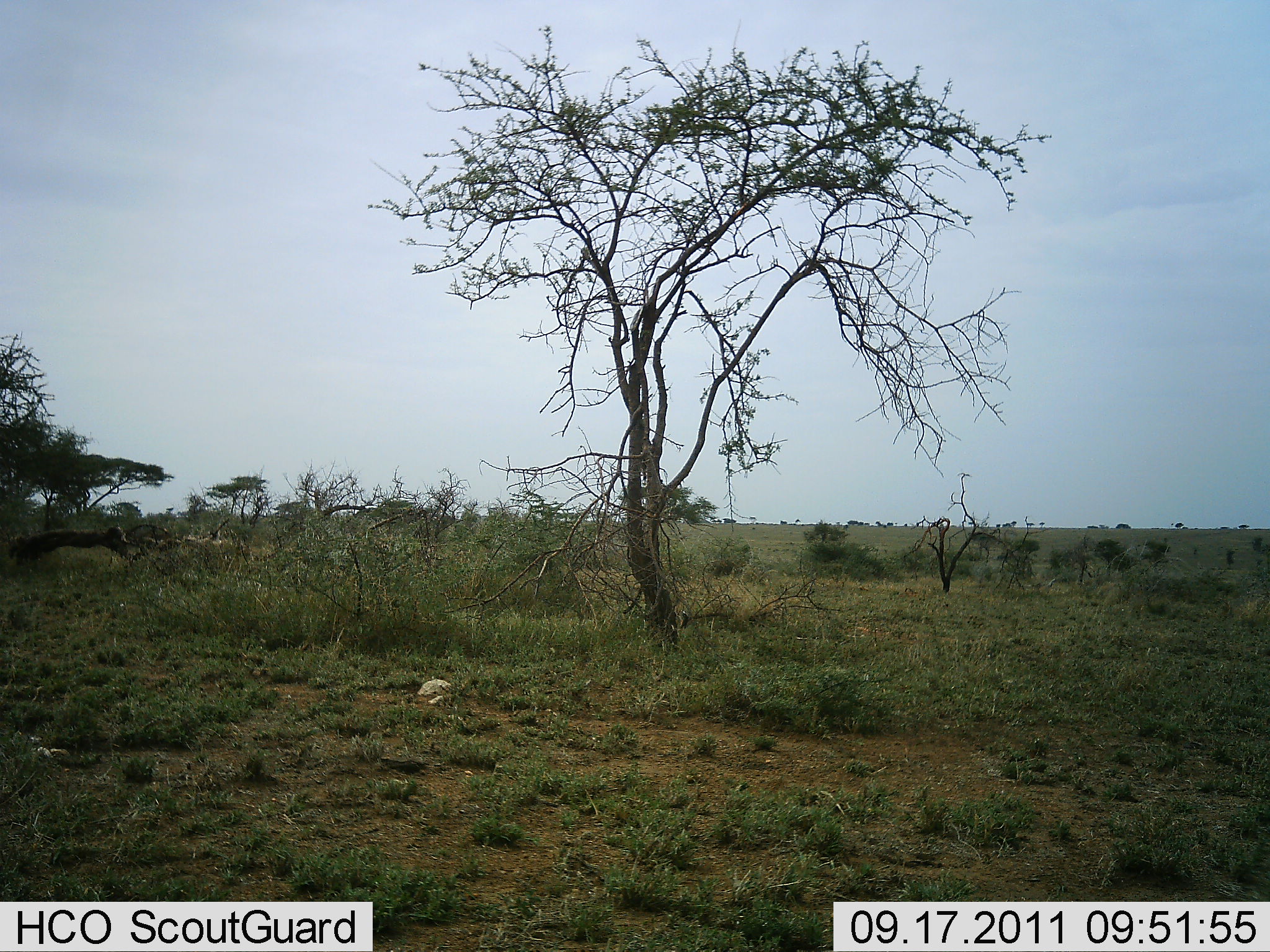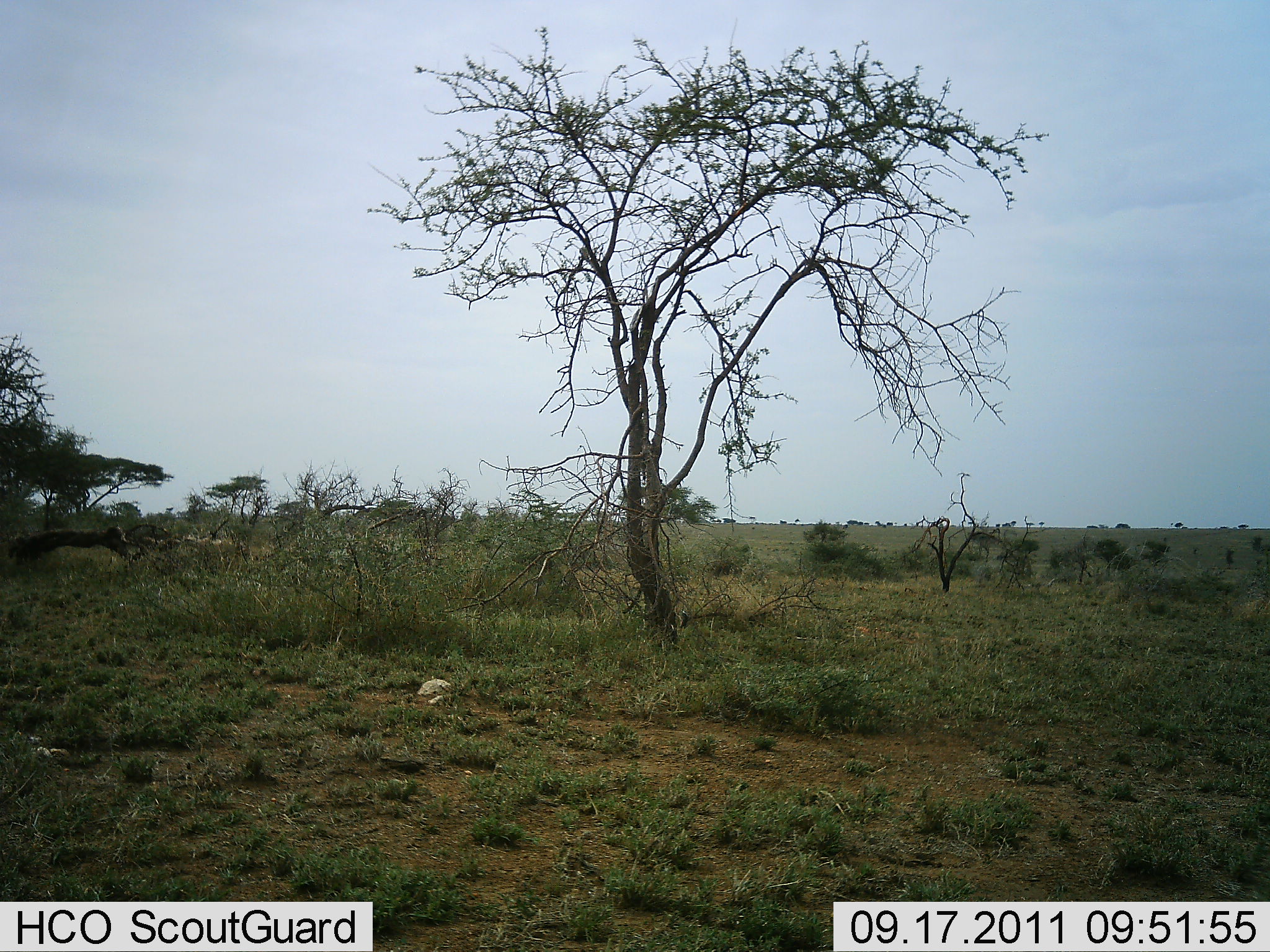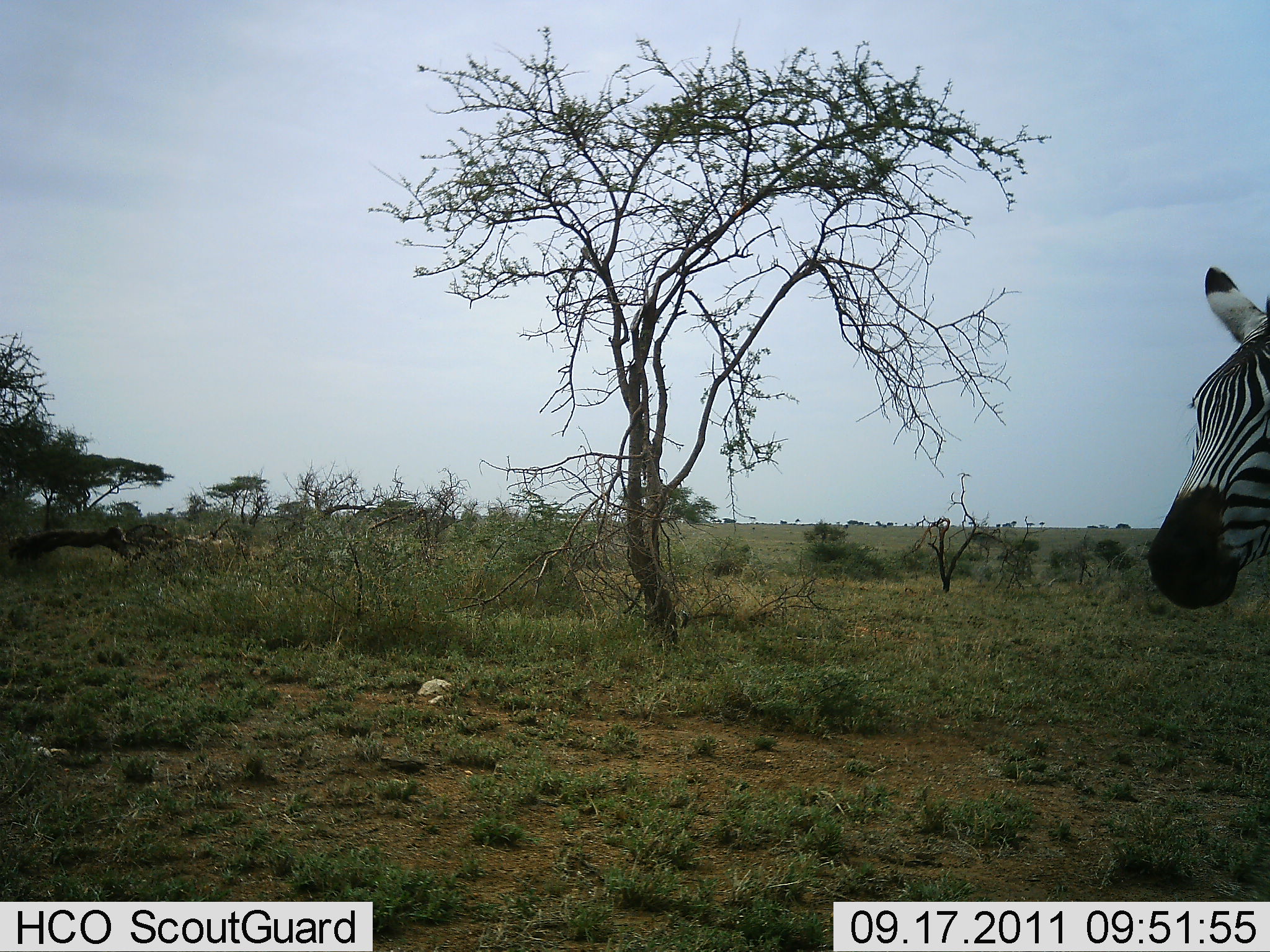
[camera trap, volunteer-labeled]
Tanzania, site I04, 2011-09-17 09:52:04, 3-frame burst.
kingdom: Animalia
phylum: Chordata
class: Mammalia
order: Perissodactyla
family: Equidae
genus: Equus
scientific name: Equus quagga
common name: plains zebra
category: zebra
Zebra (plains zebra) (Equus quagga), count 1. Behavior (volunteer vote fractions): standing 36%, resting 0%, moving 73%, interacting 0%. Young present (vote fraction): 0%. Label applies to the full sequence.